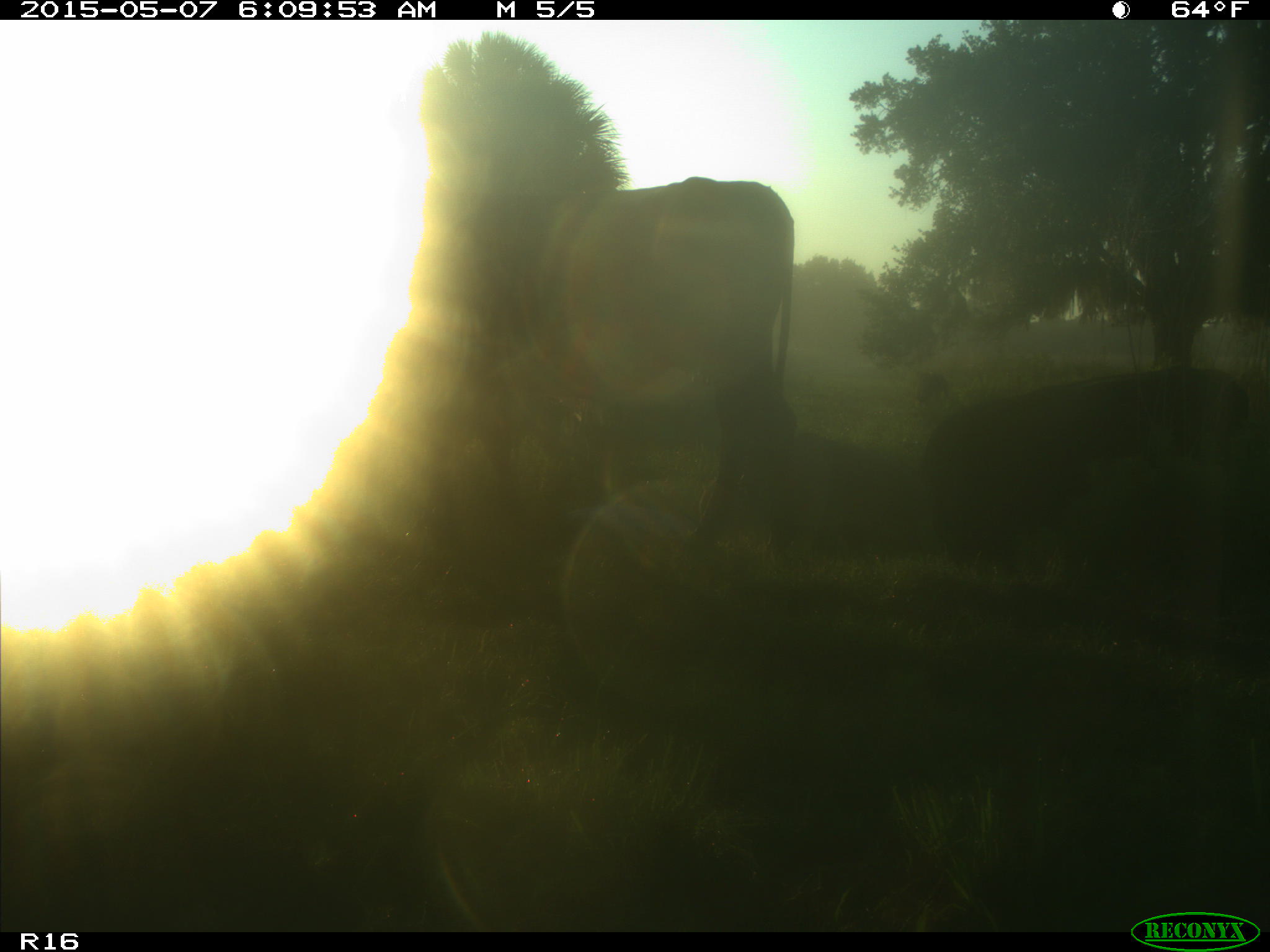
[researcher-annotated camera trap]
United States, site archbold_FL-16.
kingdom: Animalia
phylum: Chordata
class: Mammalia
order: Artiodactyla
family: Bovidae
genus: Bos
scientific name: Bos taurus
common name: domestic cow